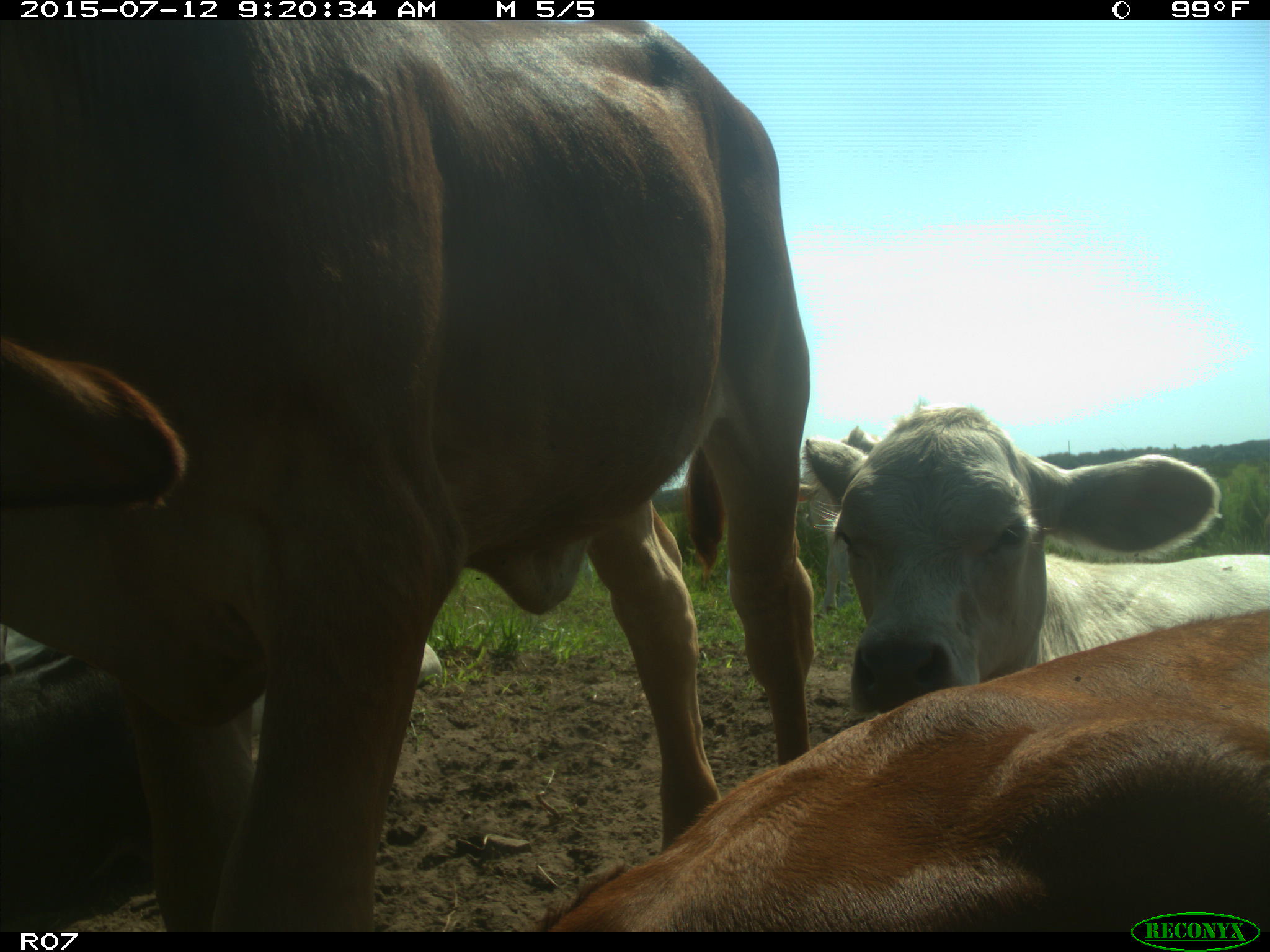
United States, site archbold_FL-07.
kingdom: Animalia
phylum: Chordata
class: Mammalia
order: Artiodactyla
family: Bovidae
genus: Bos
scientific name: Bos taurus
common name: domestic cow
Bos taurus (domestic cow).